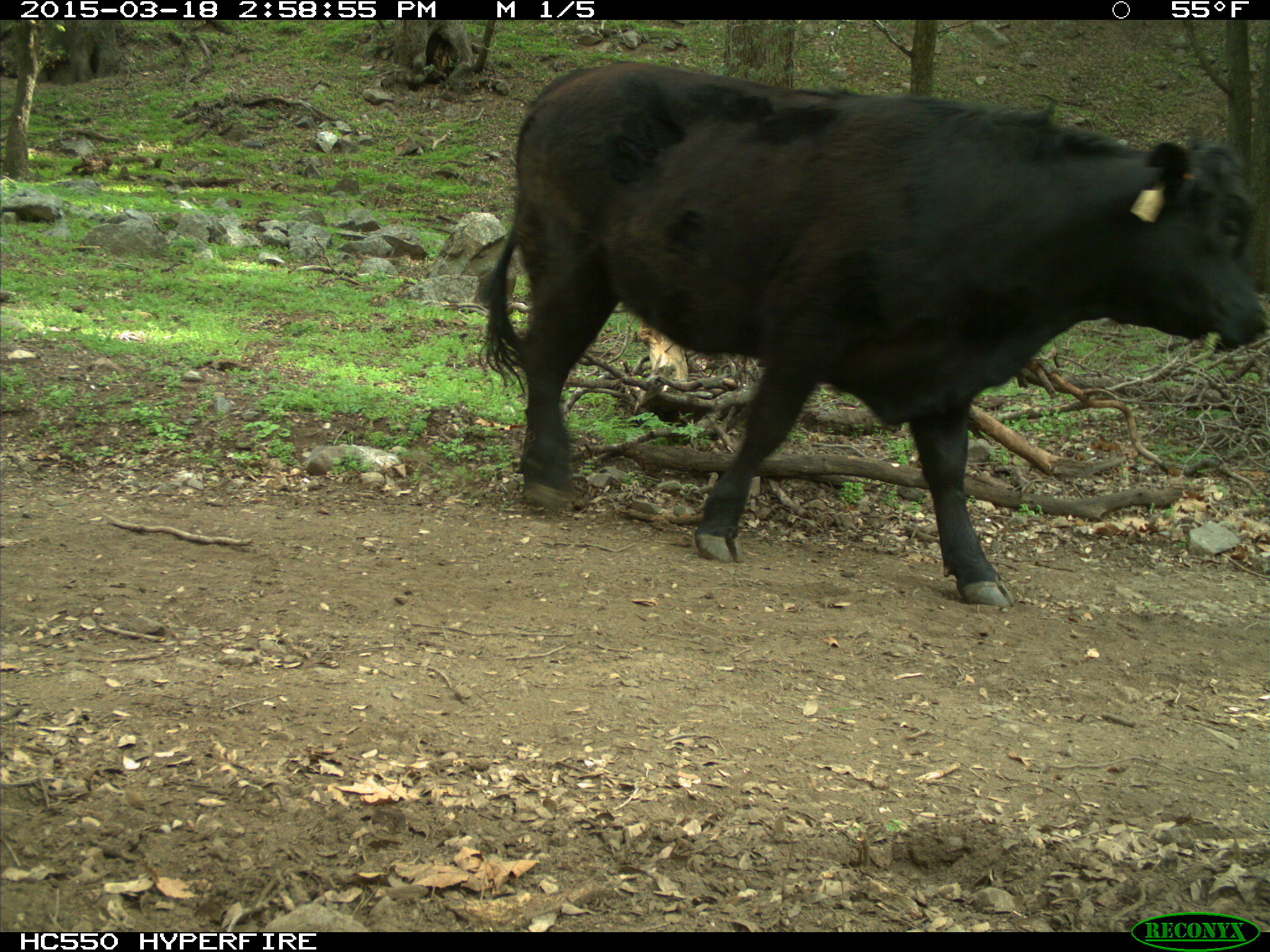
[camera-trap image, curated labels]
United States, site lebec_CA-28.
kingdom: Animalia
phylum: Chordata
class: Mammalia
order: Artiodactyla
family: Bovidae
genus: Bos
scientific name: Bos taurus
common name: domestic cow